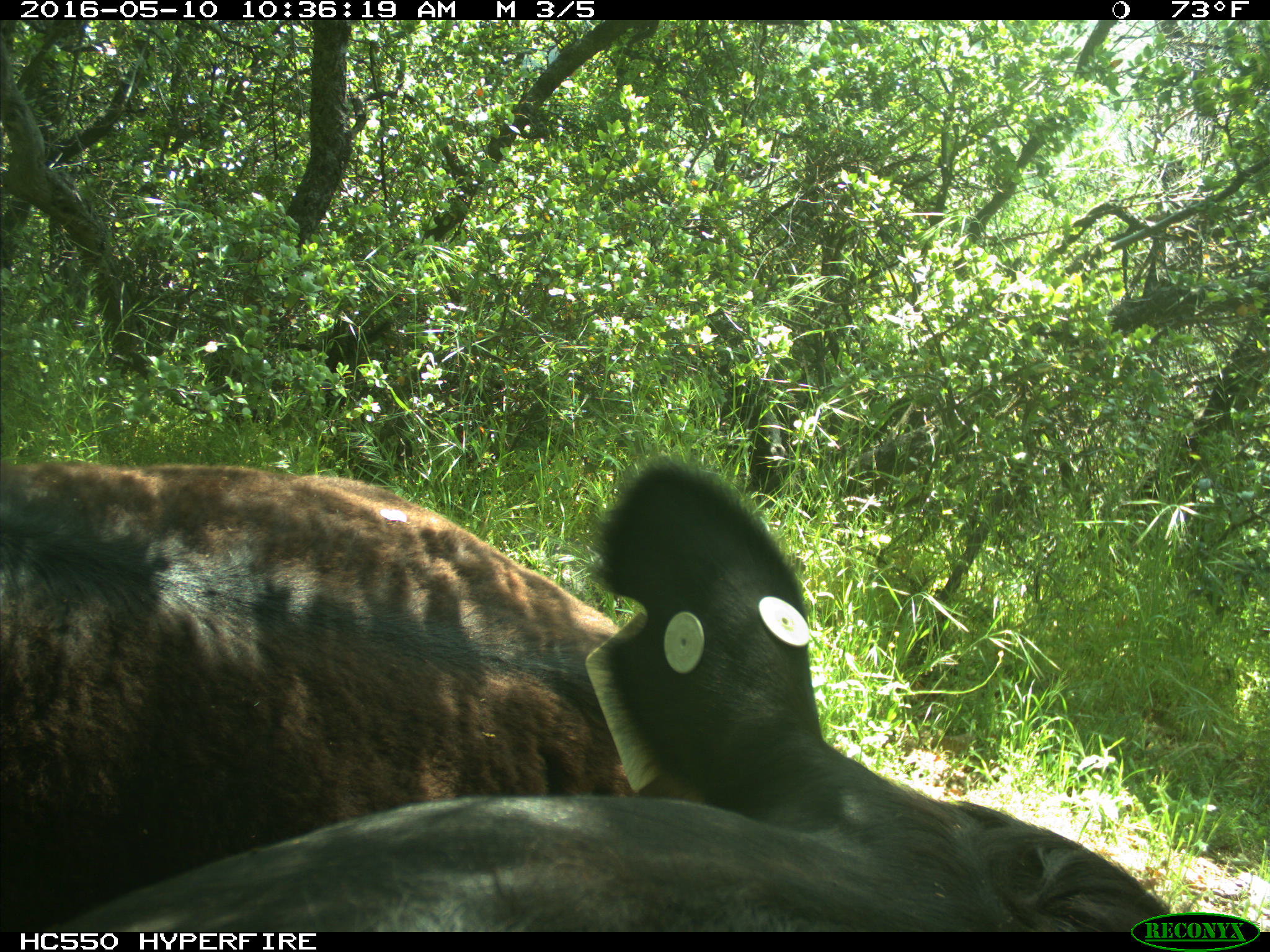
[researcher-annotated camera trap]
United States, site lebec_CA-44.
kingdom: Animalia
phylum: Chordata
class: Mammalia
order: Artiodactyla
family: Bovidae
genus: Bos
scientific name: Bos taurus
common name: domestic cow